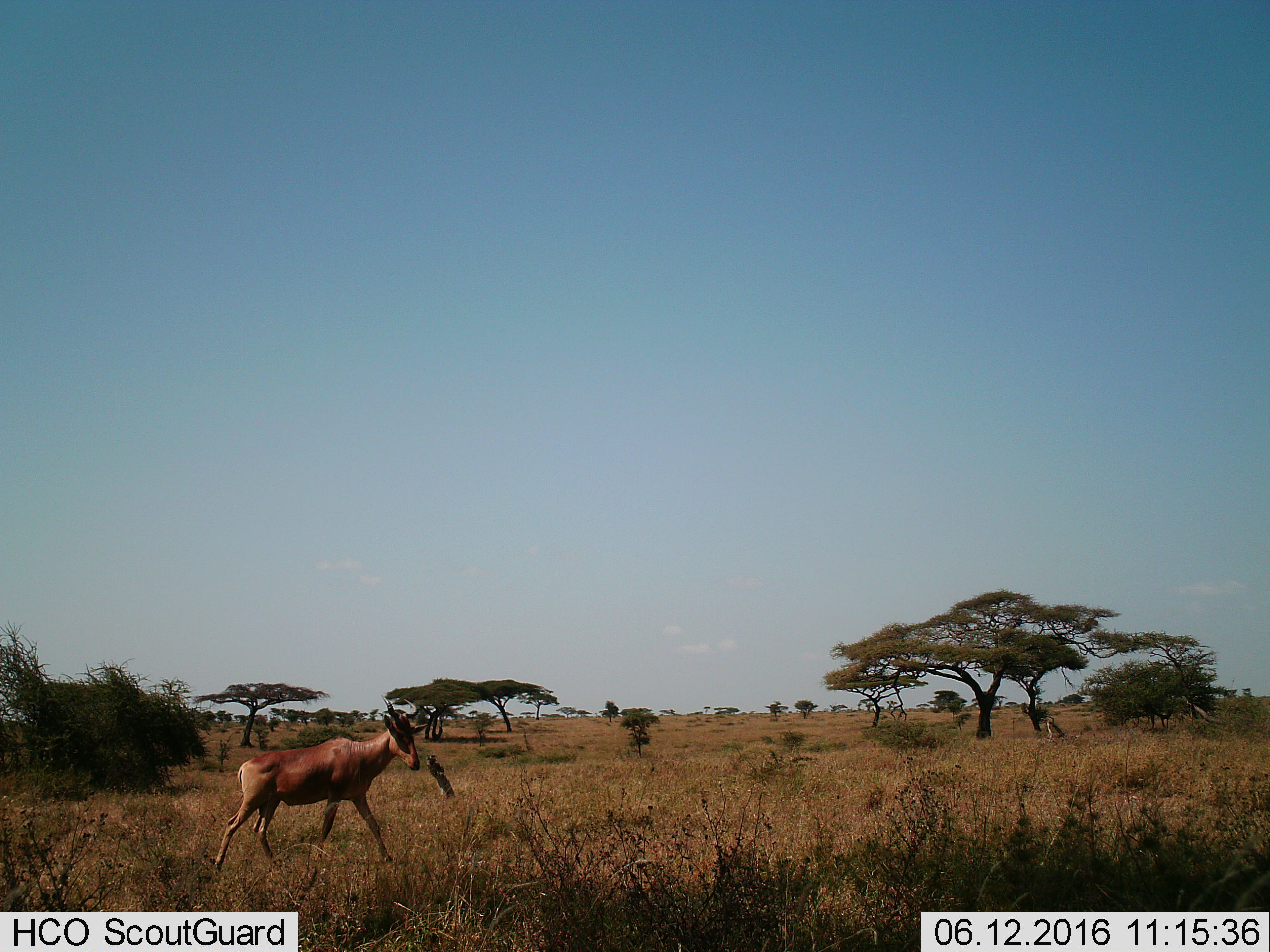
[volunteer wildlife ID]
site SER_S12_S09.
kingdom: Animalia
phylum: Chordata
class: Mammalia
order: Artiodactyla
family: Bovidae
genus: Alcelaphus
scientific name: Alcelaphus buselaphus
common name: hartebeest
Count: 1.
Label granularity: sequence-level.